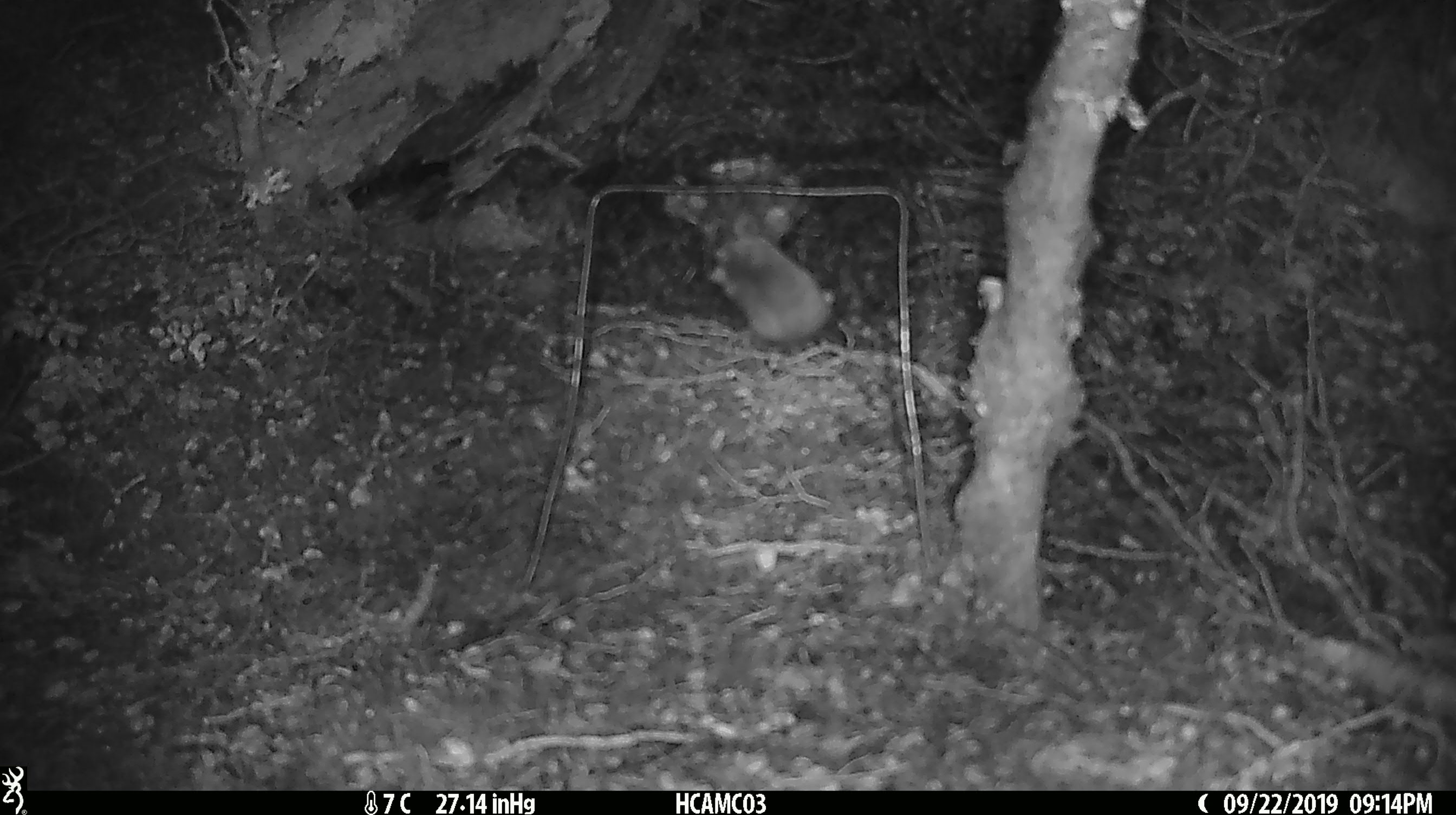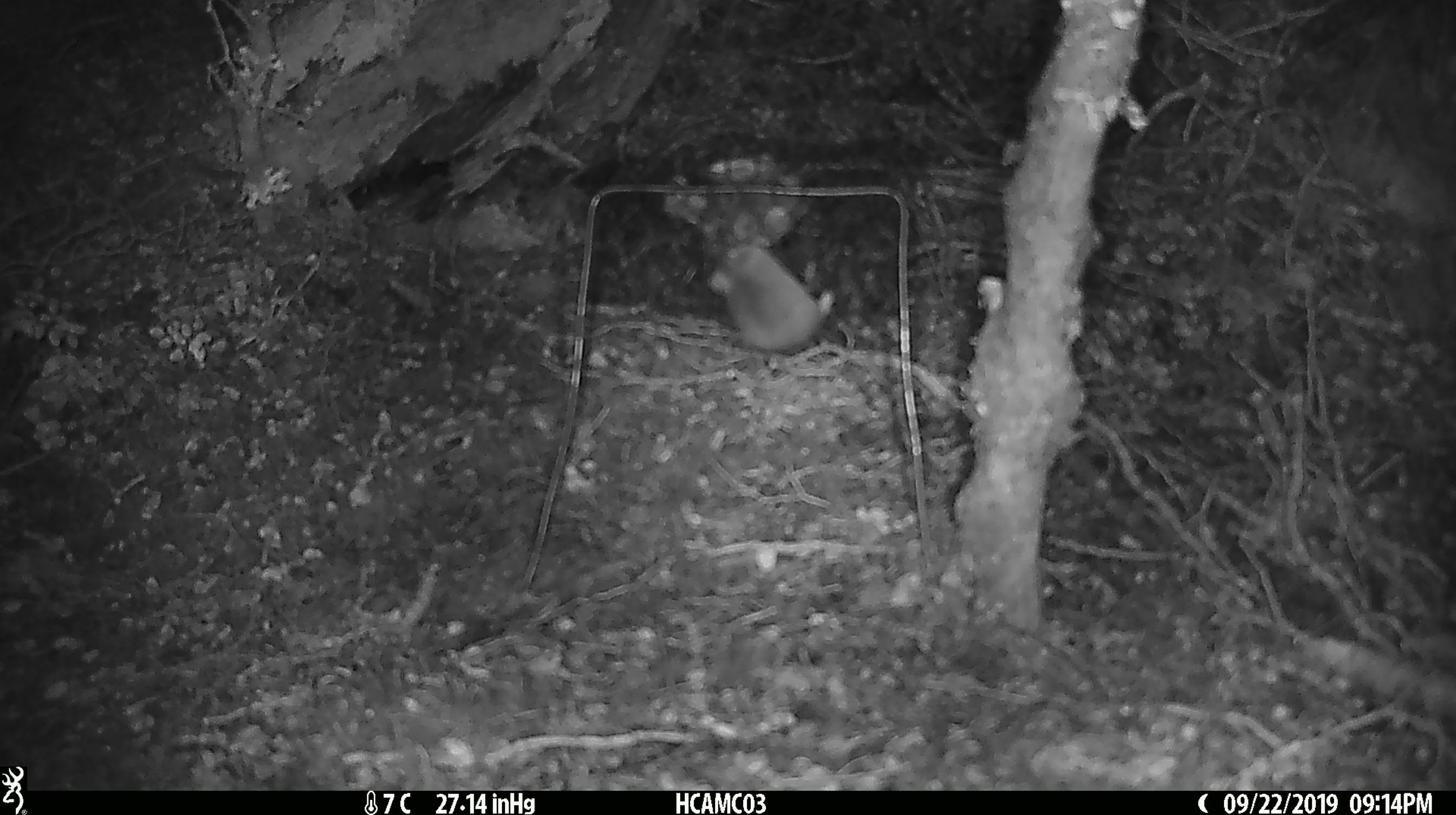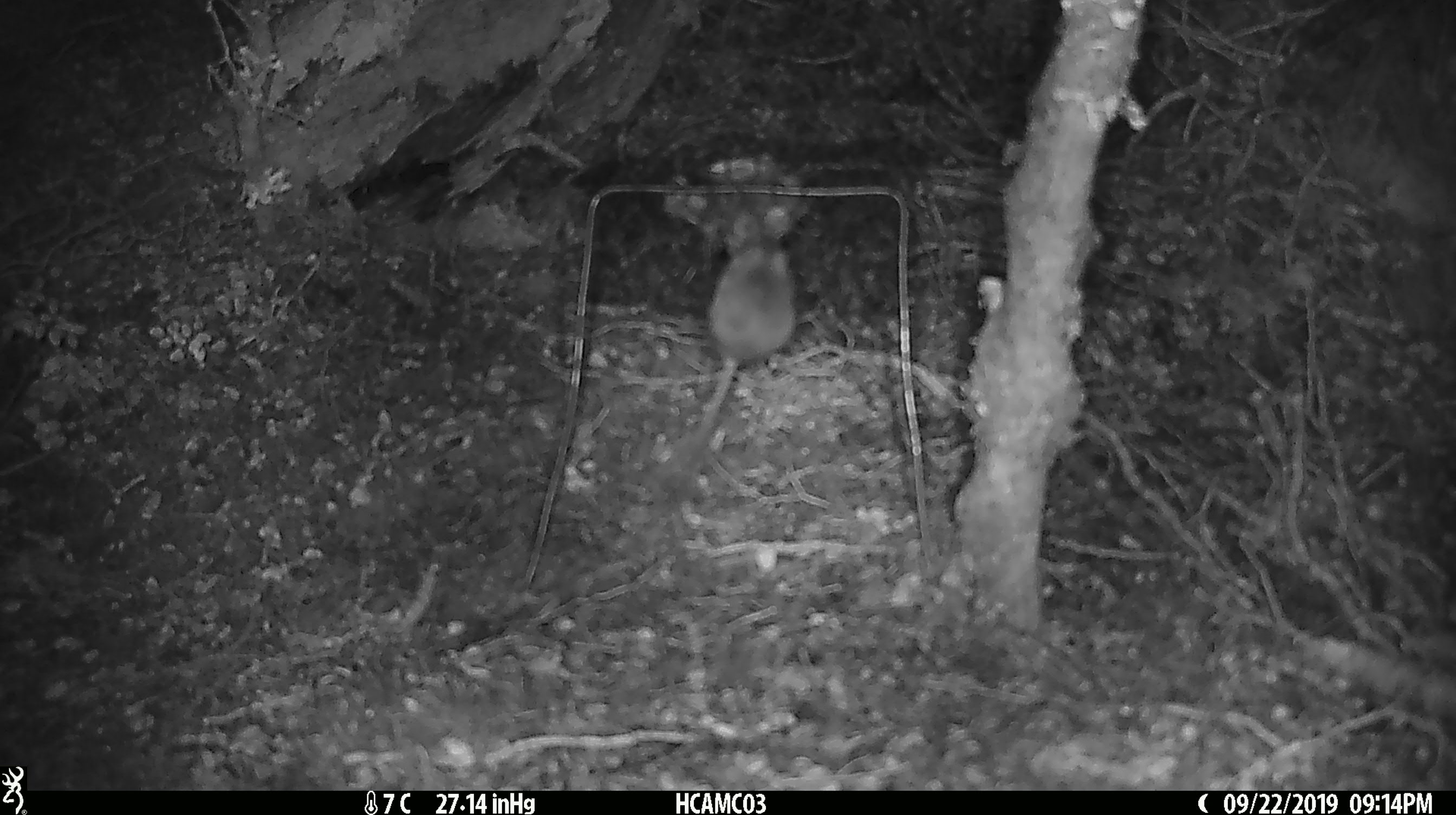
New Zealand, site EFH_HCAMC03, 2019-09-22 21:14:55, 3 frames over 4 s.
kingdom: Animalia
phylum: Chordata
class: Mammalia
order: Rodentia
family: Muridae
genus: Mus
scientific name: Mus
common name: mouse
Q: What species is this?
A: Mouse (Mus).